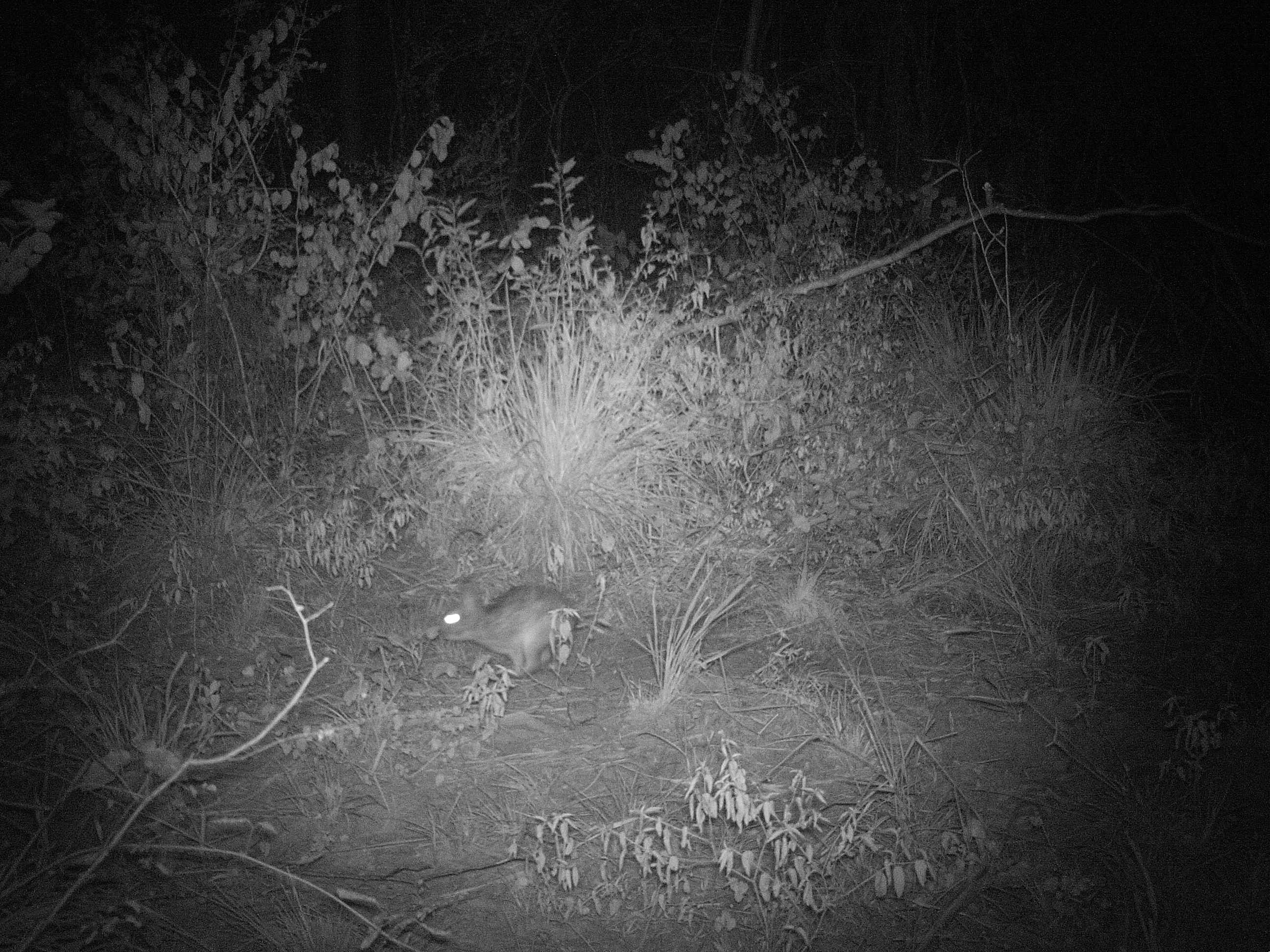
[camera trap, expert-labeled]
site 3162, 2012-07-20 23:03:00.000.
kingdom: Animalia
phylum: Chordata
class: Mammalia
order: Lagomorpha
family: Leporidae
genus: Sylvilagus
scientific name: Sylvilagus brasiliensis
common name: tapeti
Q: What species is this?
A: Sylvilagus brasiliensis (tapeti).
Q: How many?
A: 1.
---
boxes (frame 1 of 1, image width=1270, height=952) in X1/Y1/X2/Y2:
sylvilagus brasiliensis: 437/583/579/679